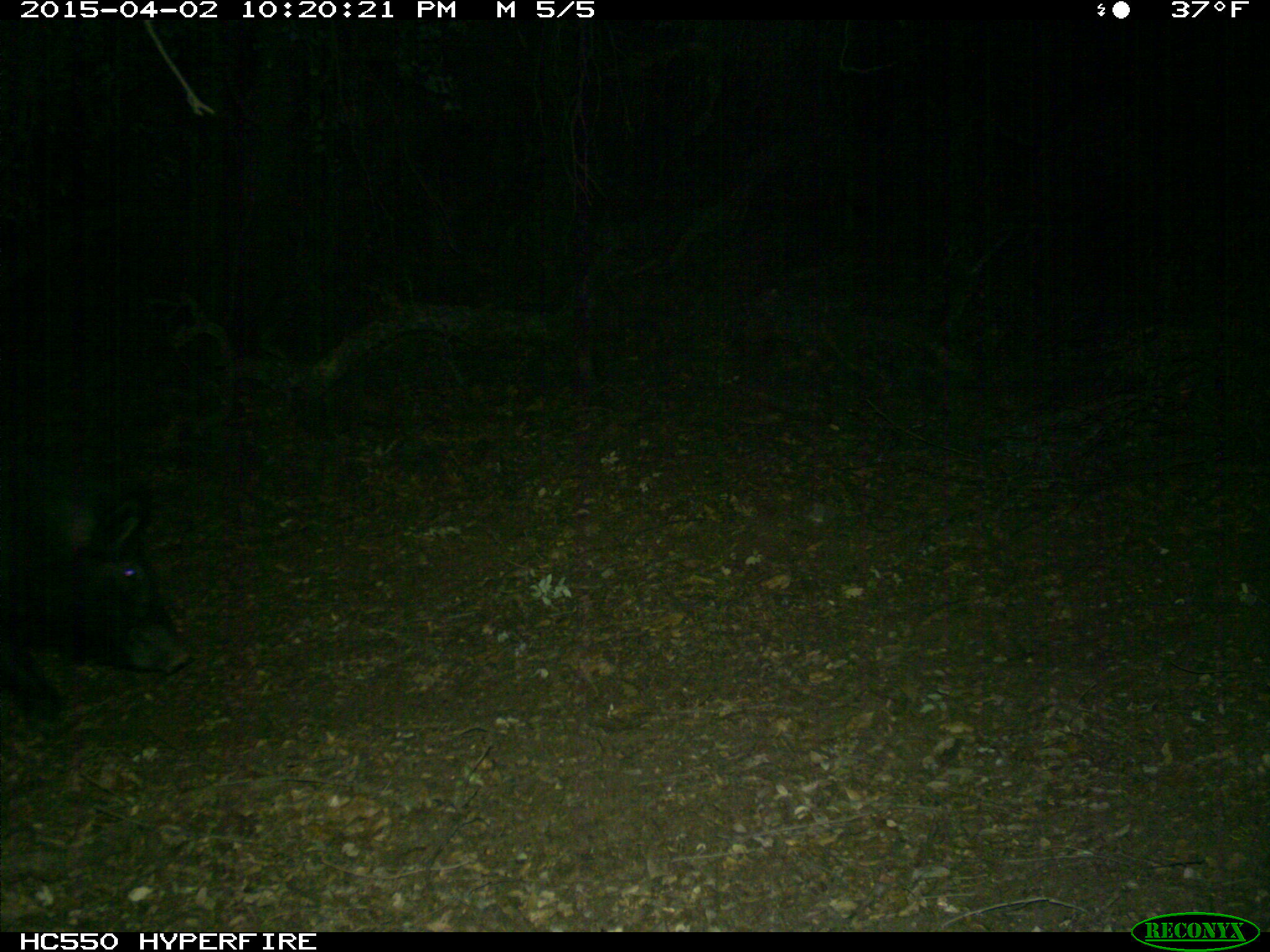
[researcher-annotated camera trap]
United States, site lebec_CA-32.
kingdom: Animalia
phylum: Chordata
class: Mammalia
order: Artiodactyla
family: Suidae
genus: Sus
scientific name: Sus scrofa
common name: wild boar